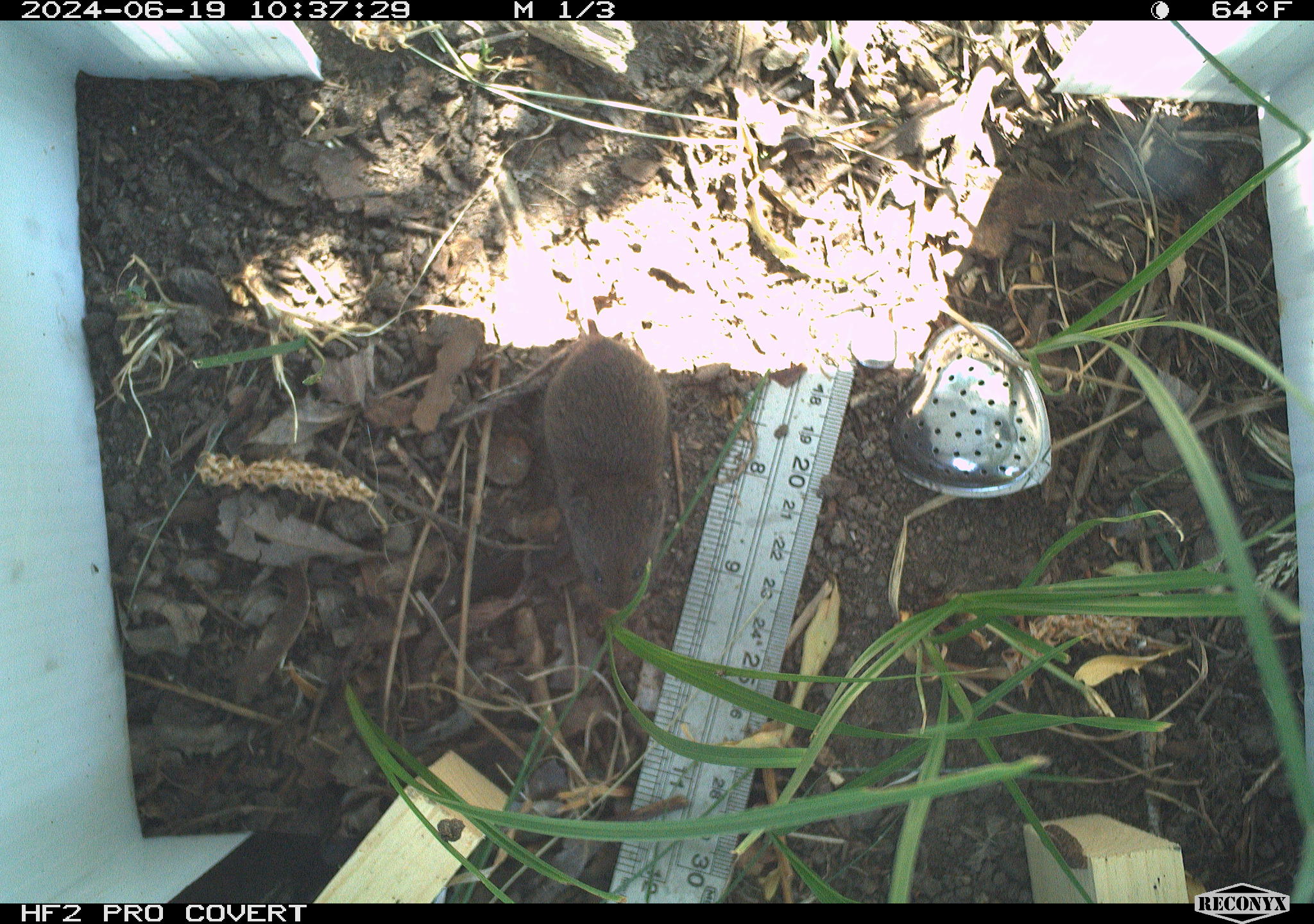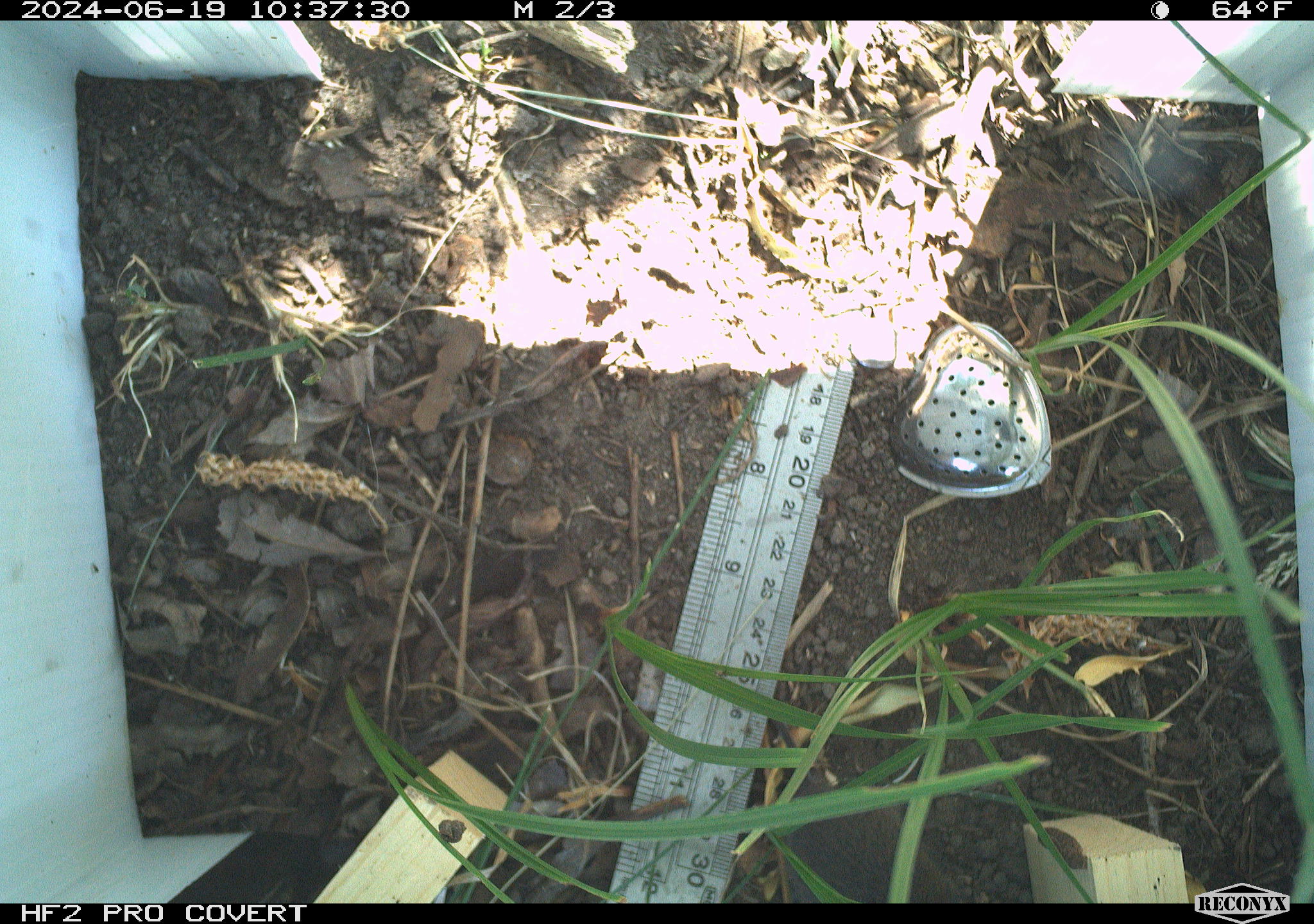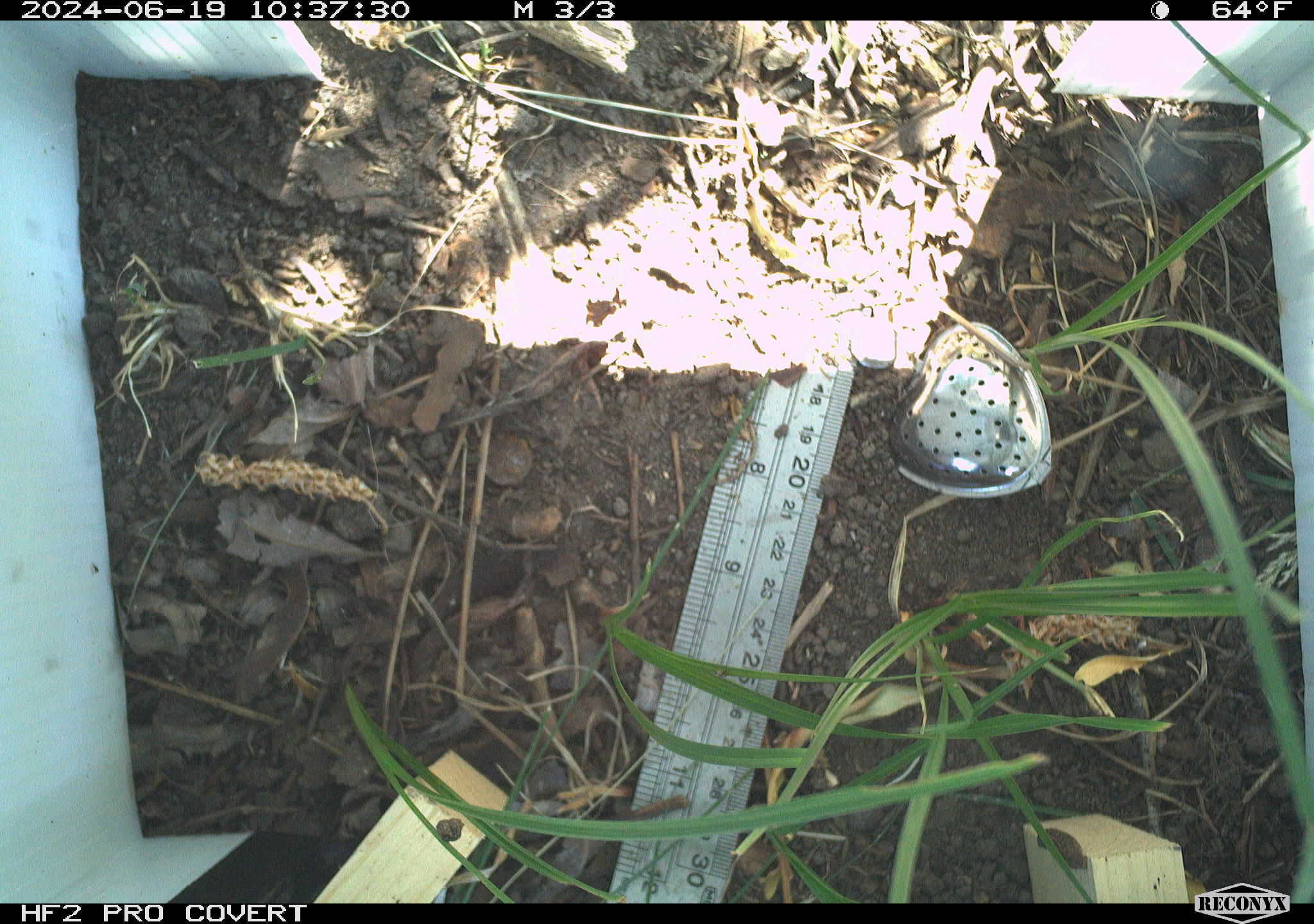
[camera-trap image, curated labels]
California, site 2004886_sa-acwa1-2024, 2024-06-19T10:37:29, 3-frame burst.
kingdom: Animalia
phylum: Chordata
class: Mammalia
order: Rodentia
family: Cricetidae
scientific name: Arvicolinae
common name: voles, lemmings, and muskrats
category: arvicolinae subfamily